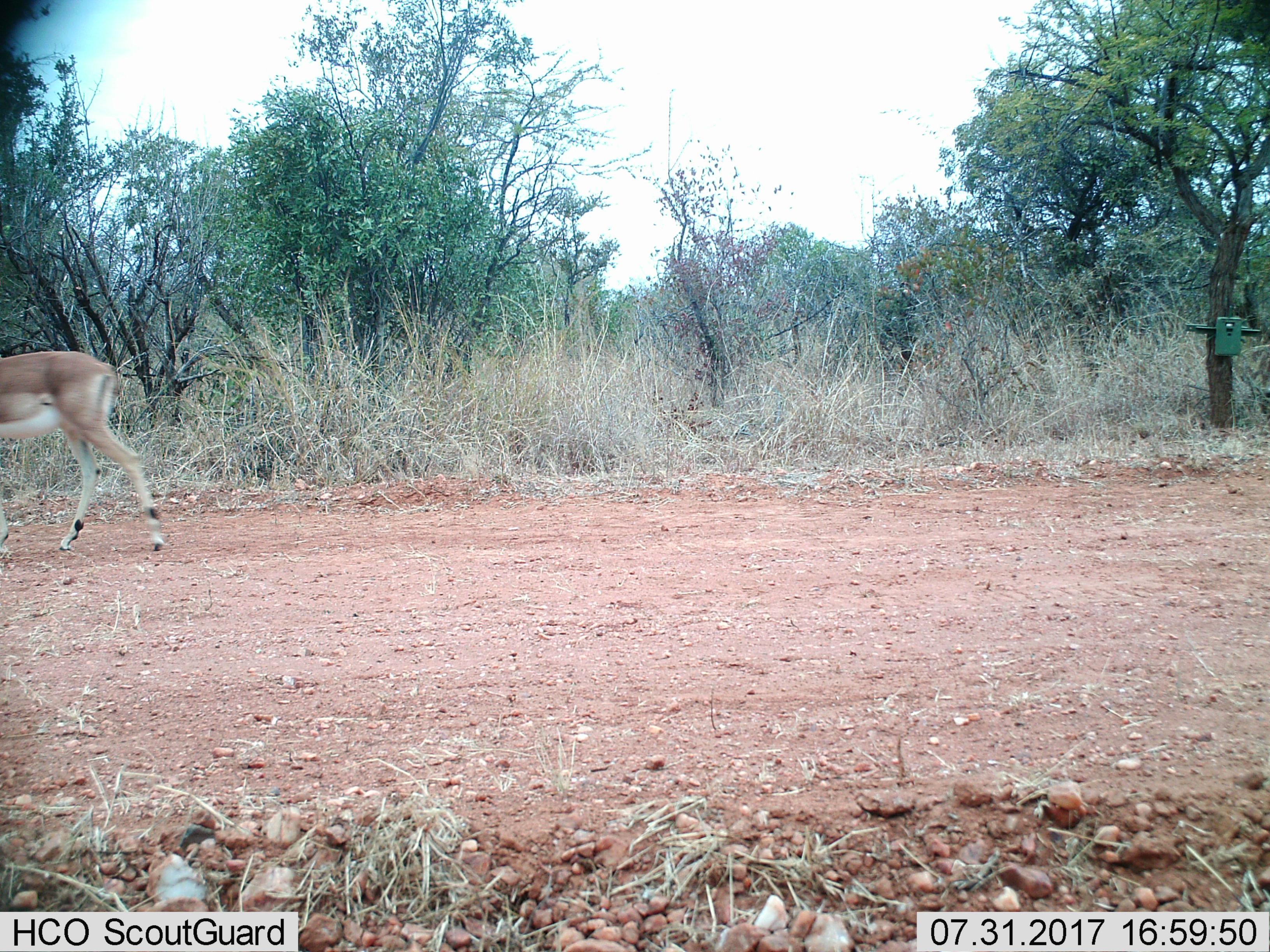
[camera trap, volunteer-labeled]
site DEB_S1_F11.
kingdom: Animalia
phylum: Chordata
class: Mammalia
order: Artiodactyla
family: Bovidae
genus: Aepyceros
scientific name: Aepyceros melampus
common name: impala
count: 1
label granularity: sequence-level